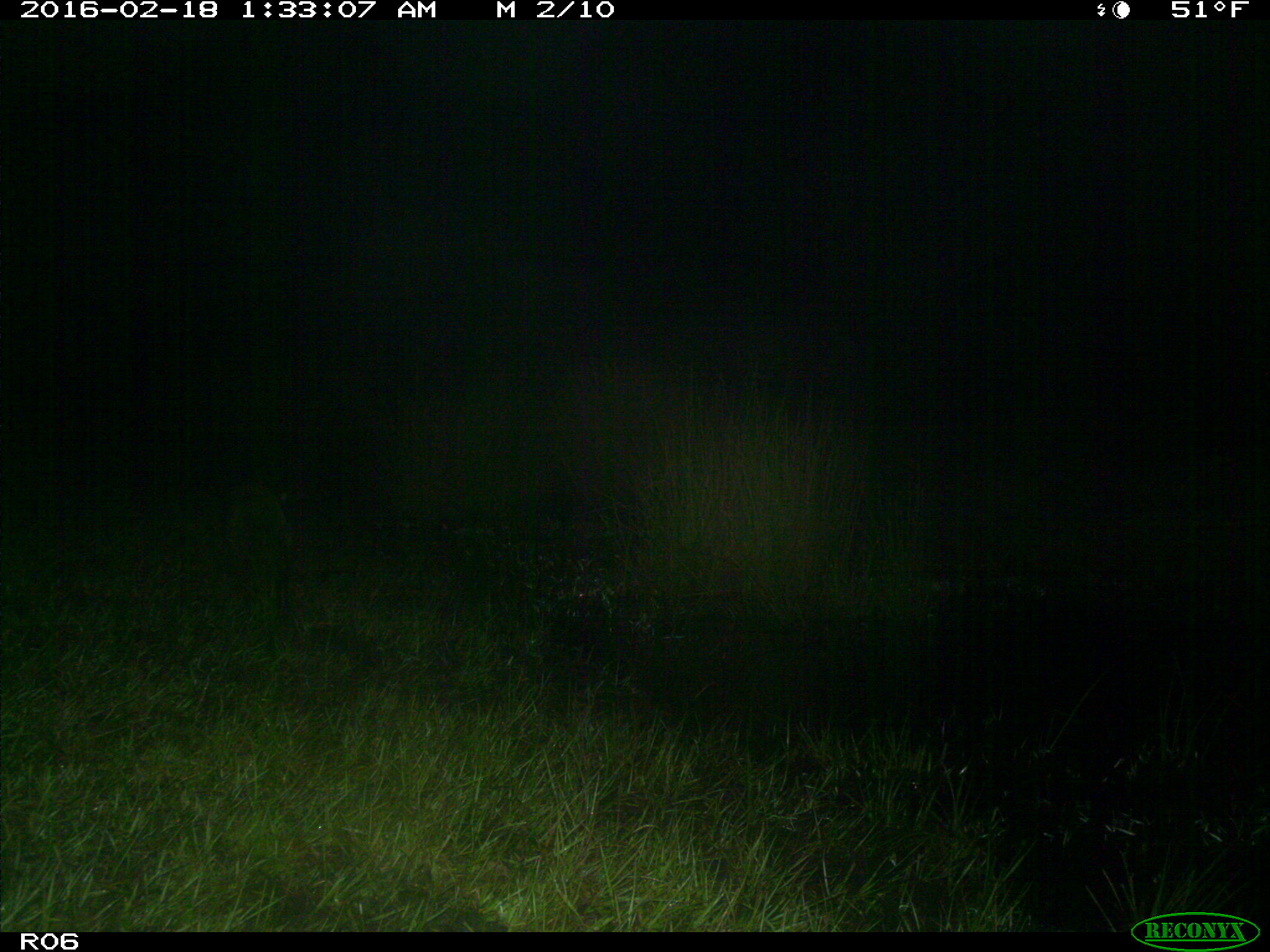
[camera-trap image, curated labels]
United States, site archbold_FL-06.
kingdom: Animalia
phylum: Chordata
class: Mammalia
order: Carnivora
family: Procyonidae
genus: Procyon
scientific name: Procyon lotor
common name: common raccoon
Procyon lotor (common raccoon).